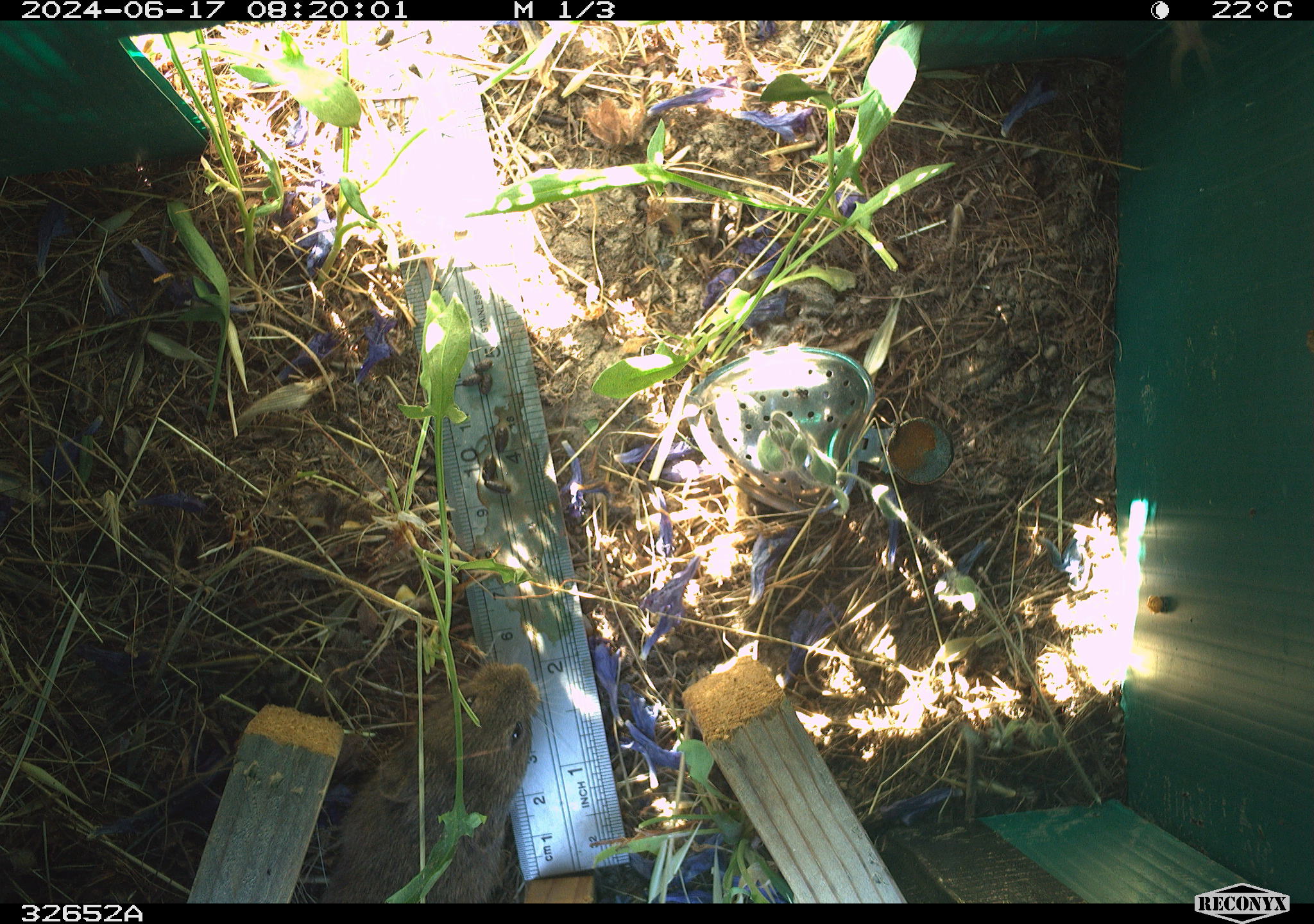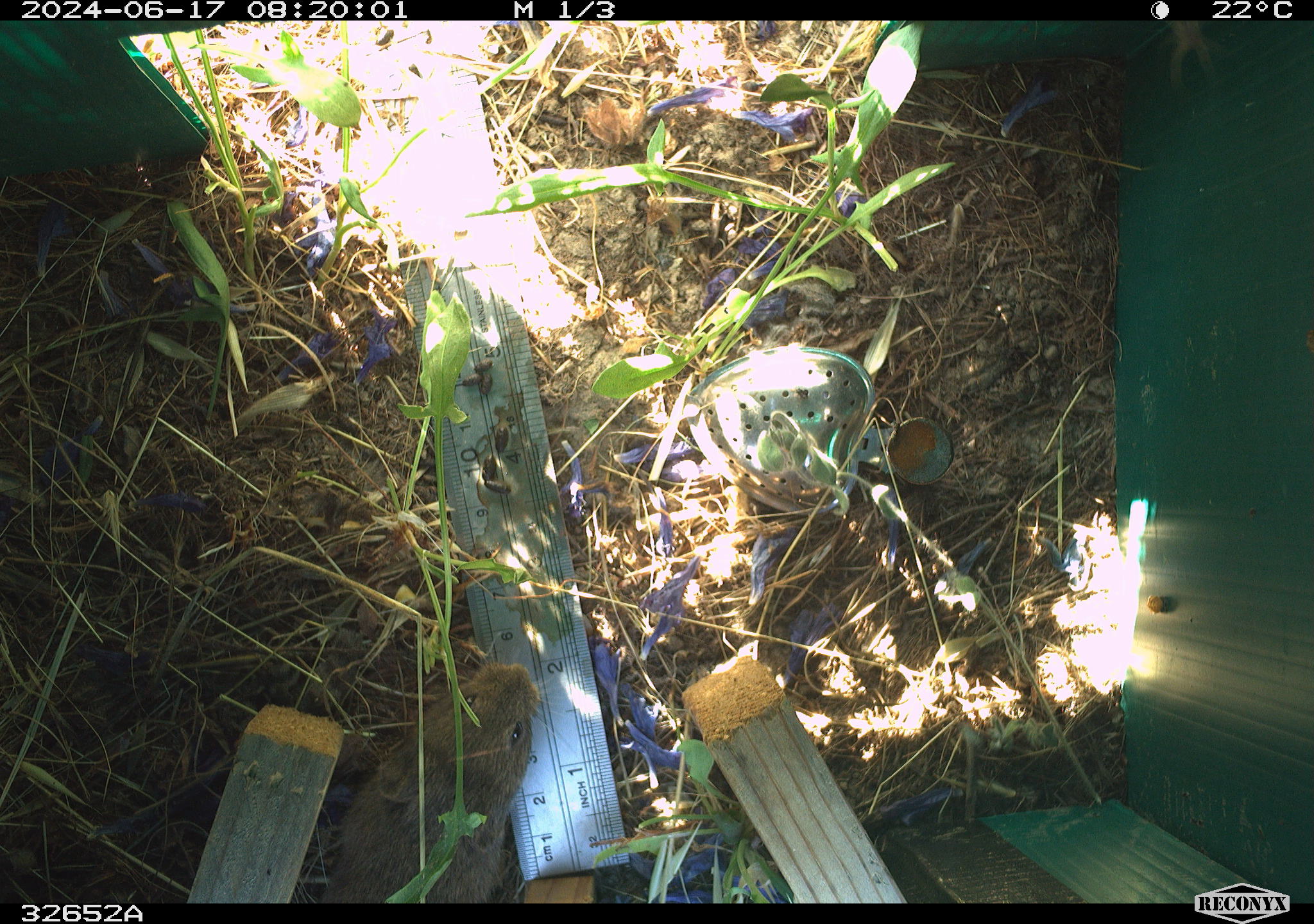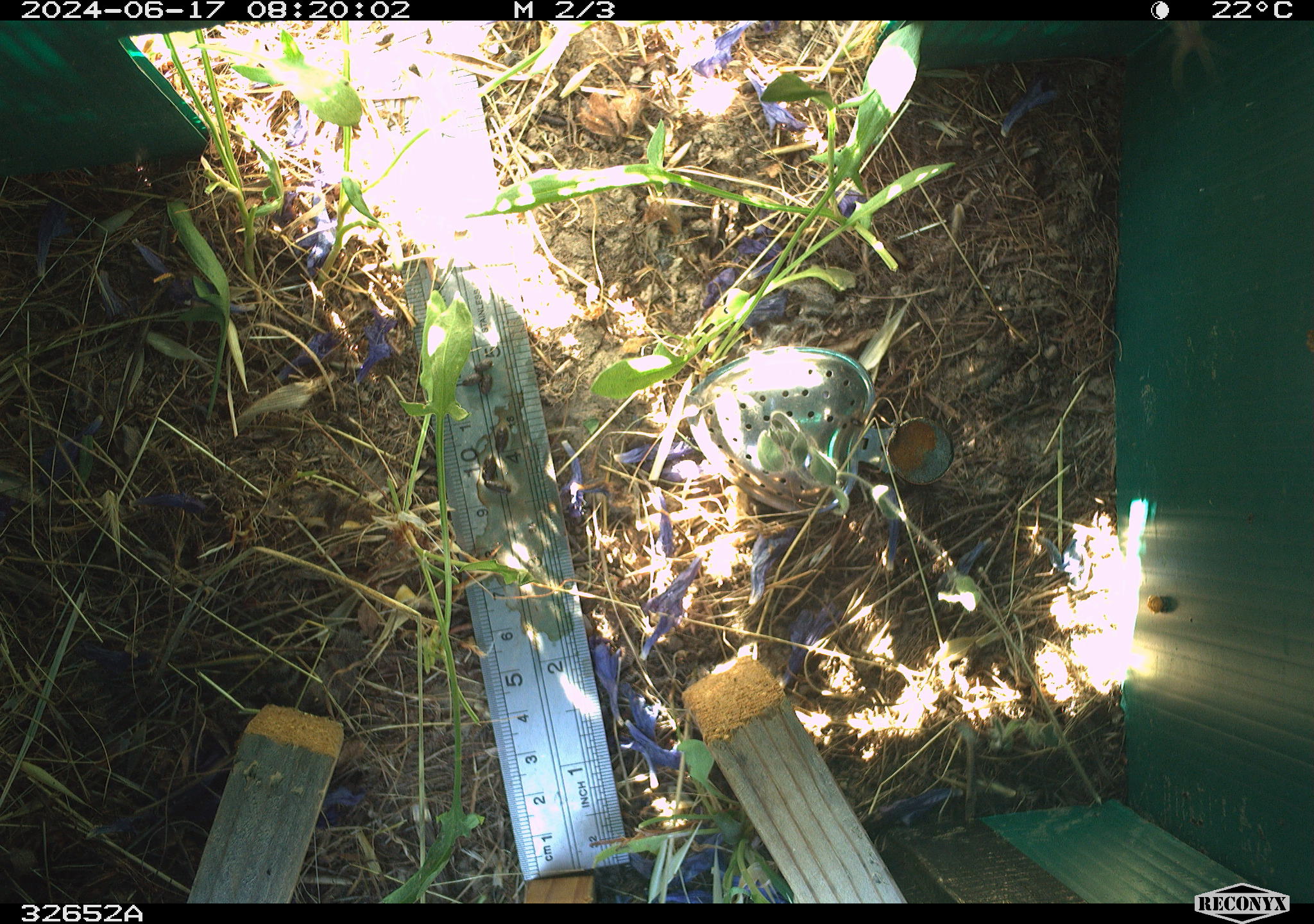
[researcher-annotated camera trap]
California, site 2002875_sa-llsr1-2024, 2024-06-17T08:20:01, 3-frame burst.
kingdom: Animalia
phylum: Chordata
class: Mammalia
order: Rodentia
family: Cricetidae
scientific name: Arvicolinae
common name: voles, lemmings, and muskrats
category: arvicolinae subfamily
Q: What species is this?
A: Arvicolinae subfamily (voles, lemmings, and muskrats) (Arvicolinae).